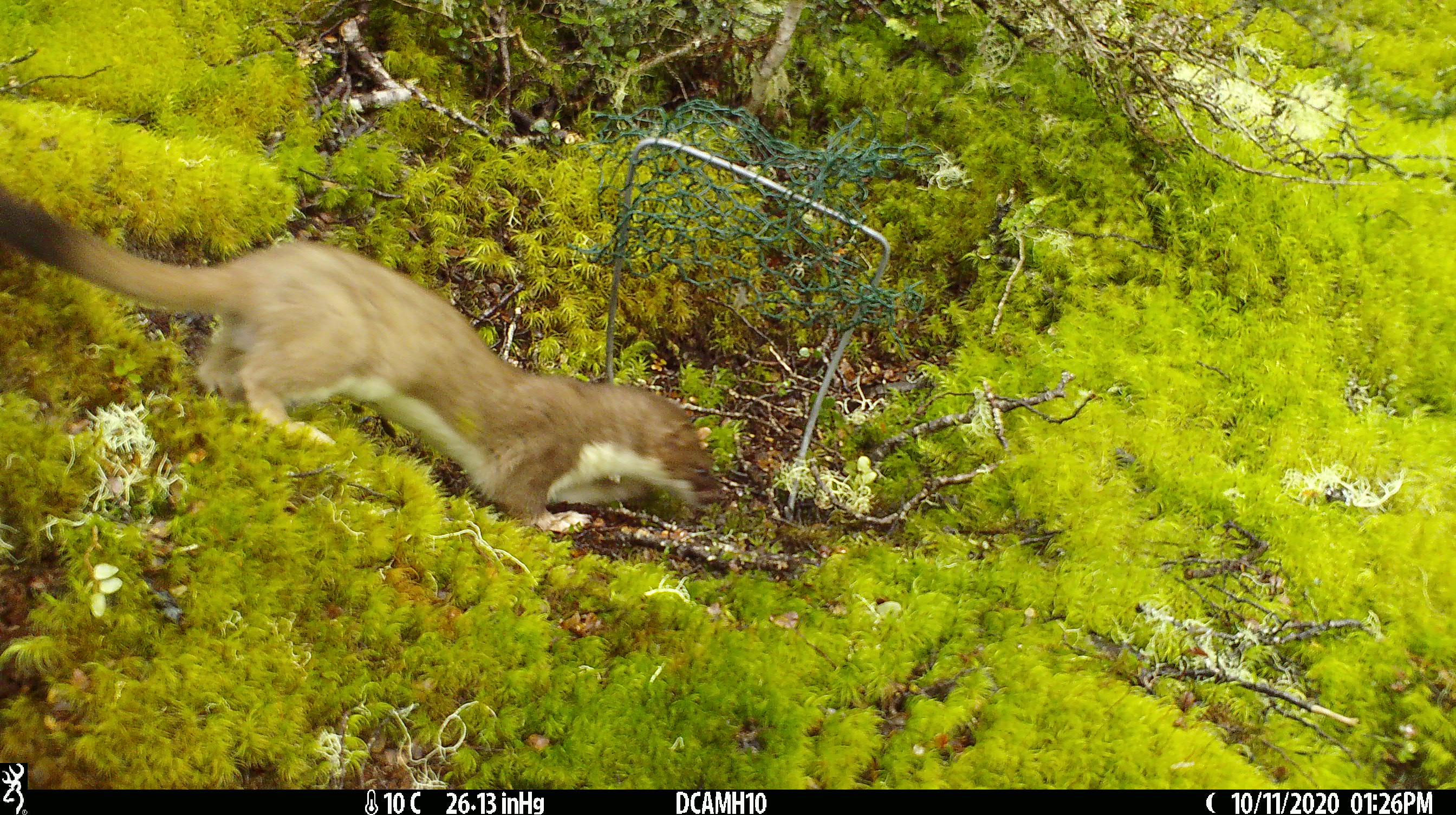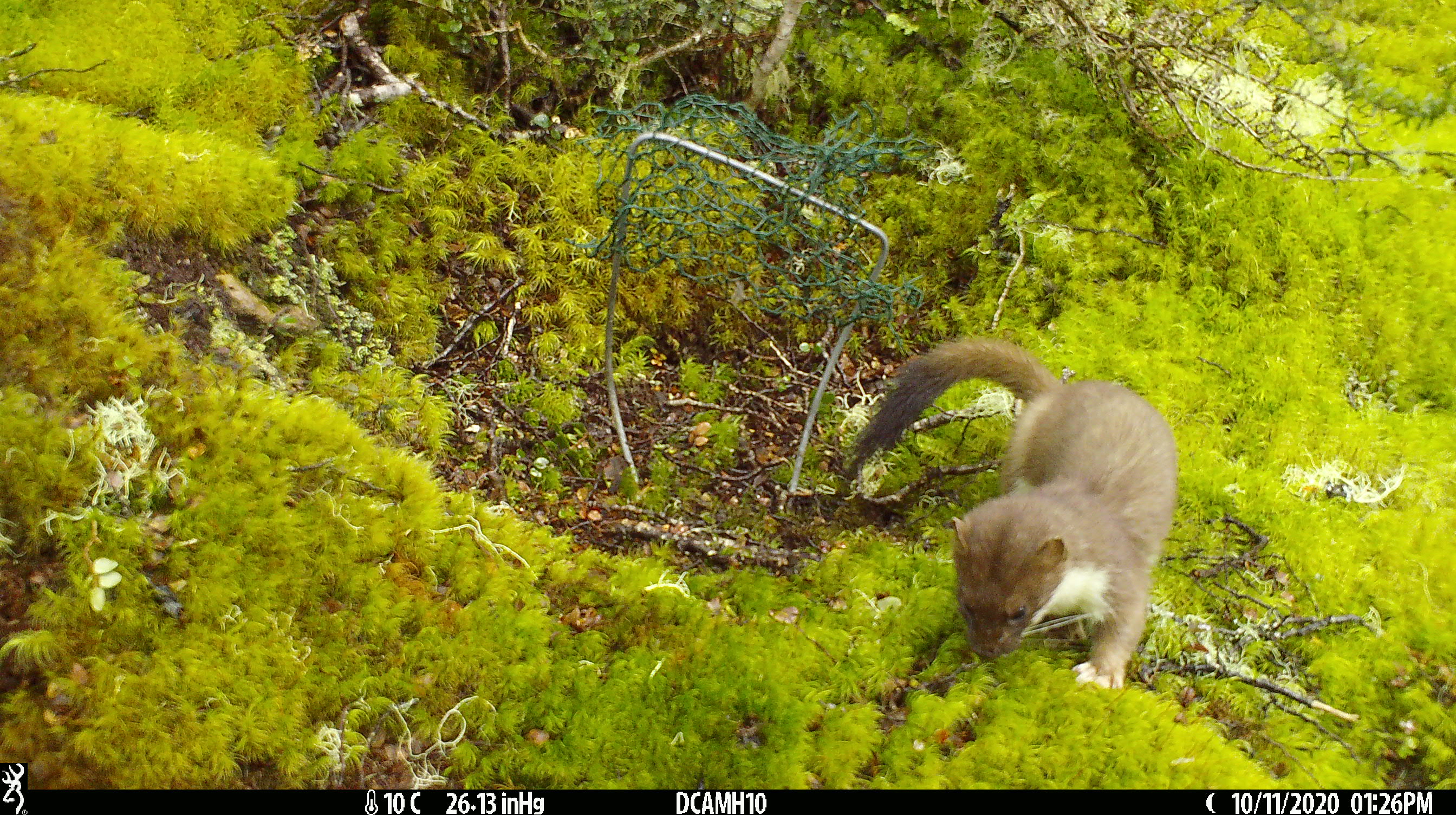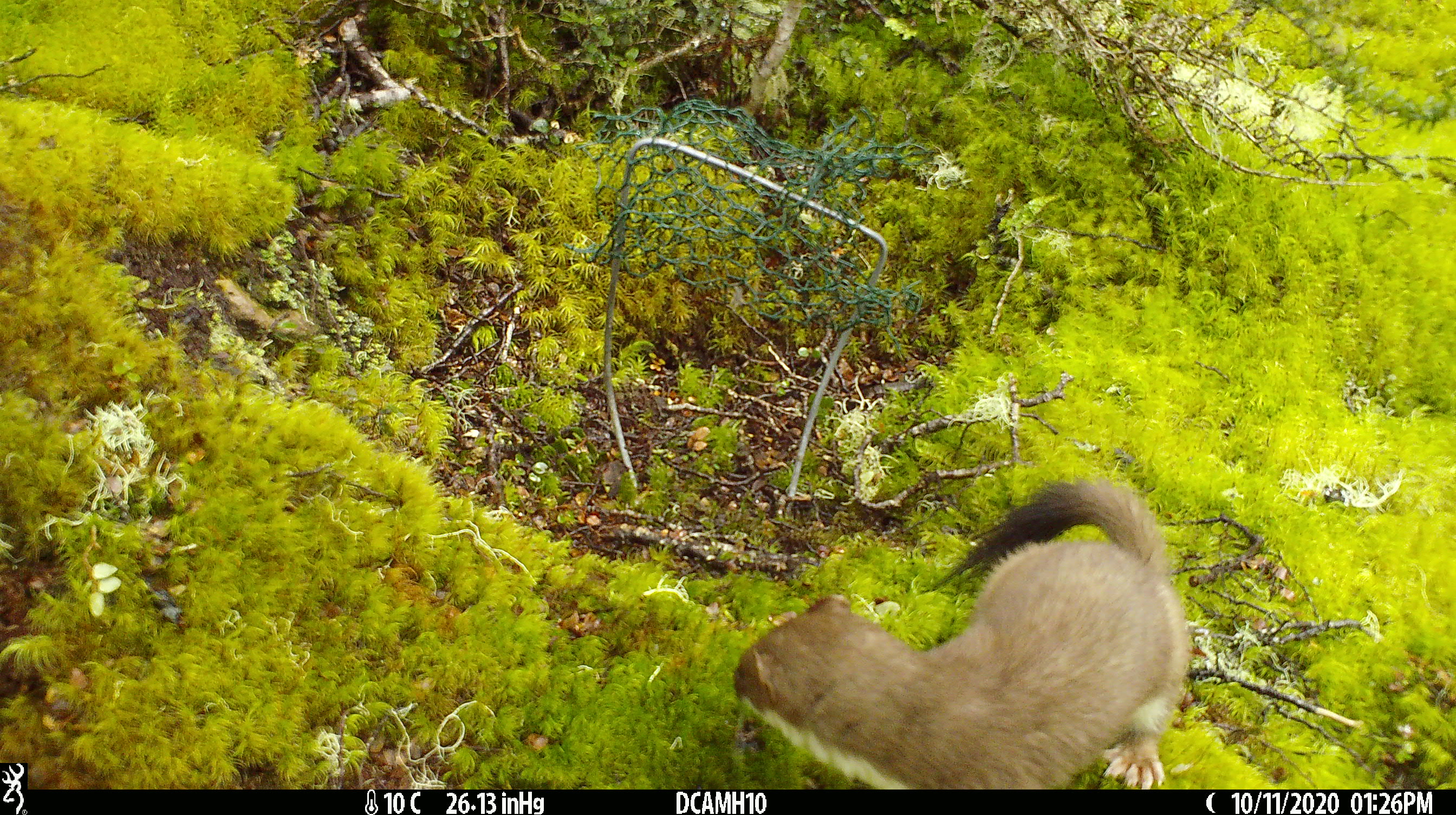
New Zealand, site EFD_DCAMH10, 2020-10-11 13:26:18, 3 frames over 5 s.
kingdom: Animalia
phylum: Chordata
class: Mammalia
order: Carnivora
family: Mustelidae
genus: Mustela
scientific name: Mustela erminea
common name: stoat